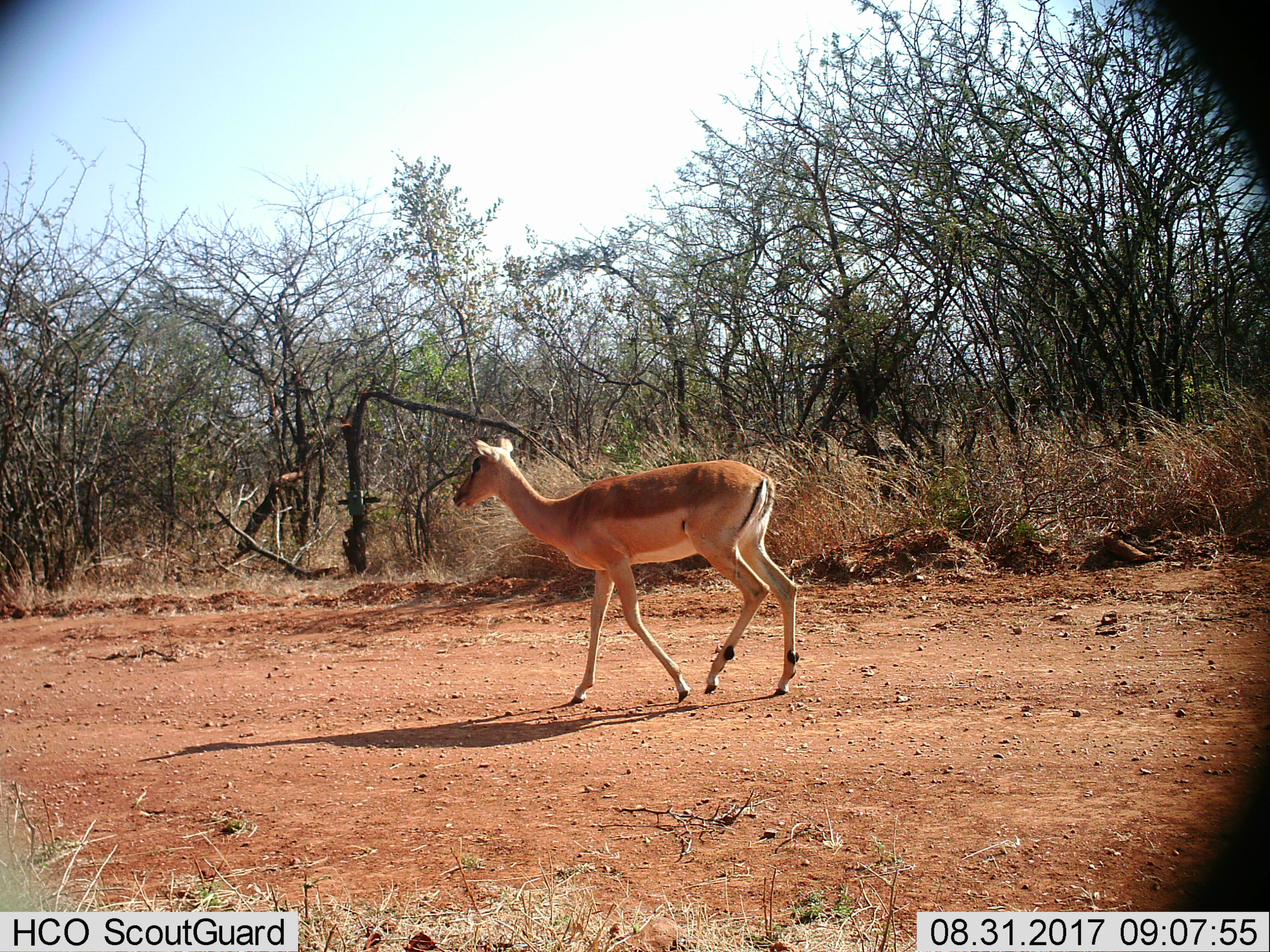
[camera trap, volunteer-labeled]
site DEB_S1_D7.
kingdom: Animalia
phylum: Chordata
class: Mammalia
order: Artiodactyla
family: Bovidae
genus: Aepyceros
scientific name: Aepyceros melampus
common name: impala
Impala (Aepyceros melampus), count 1. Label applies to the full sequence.